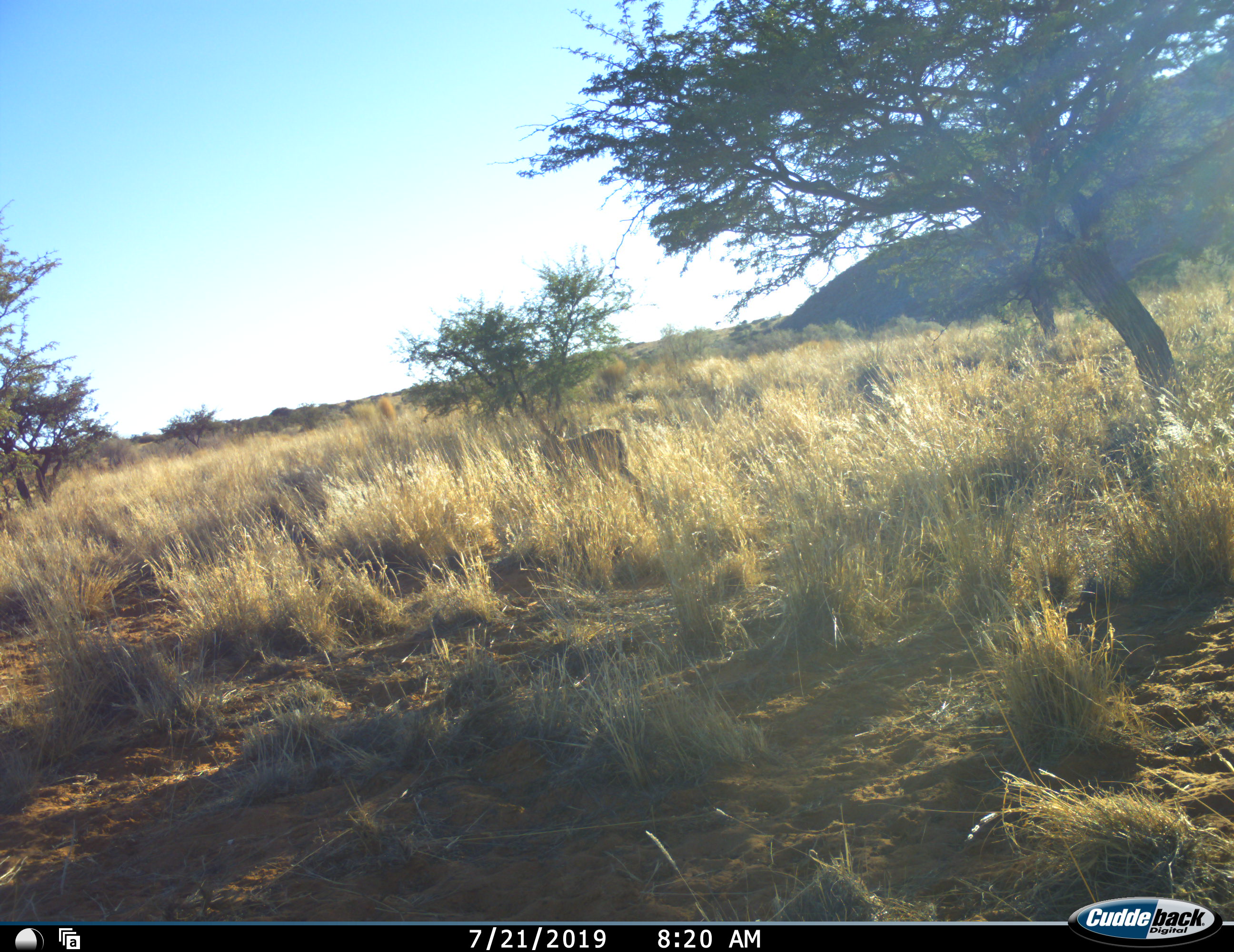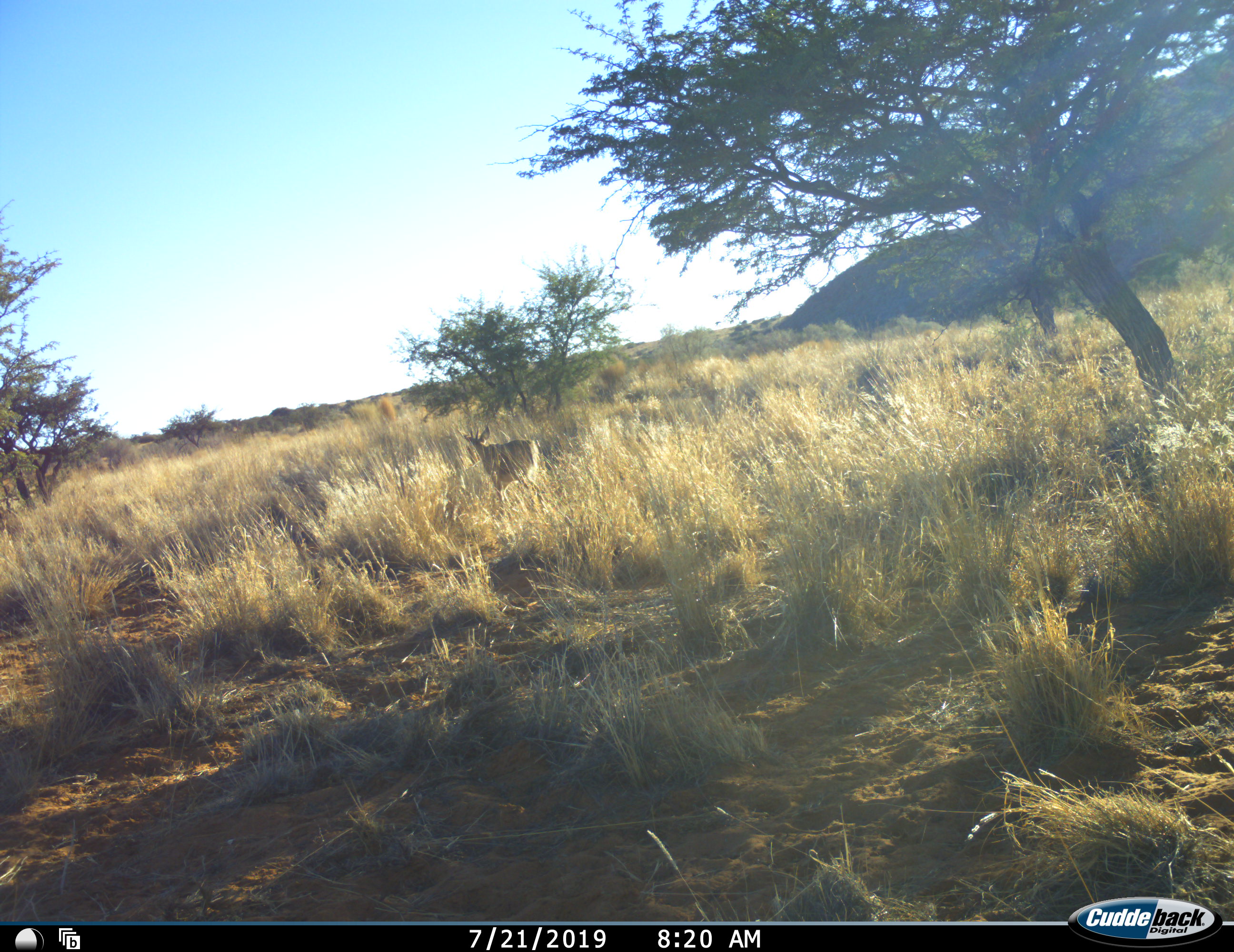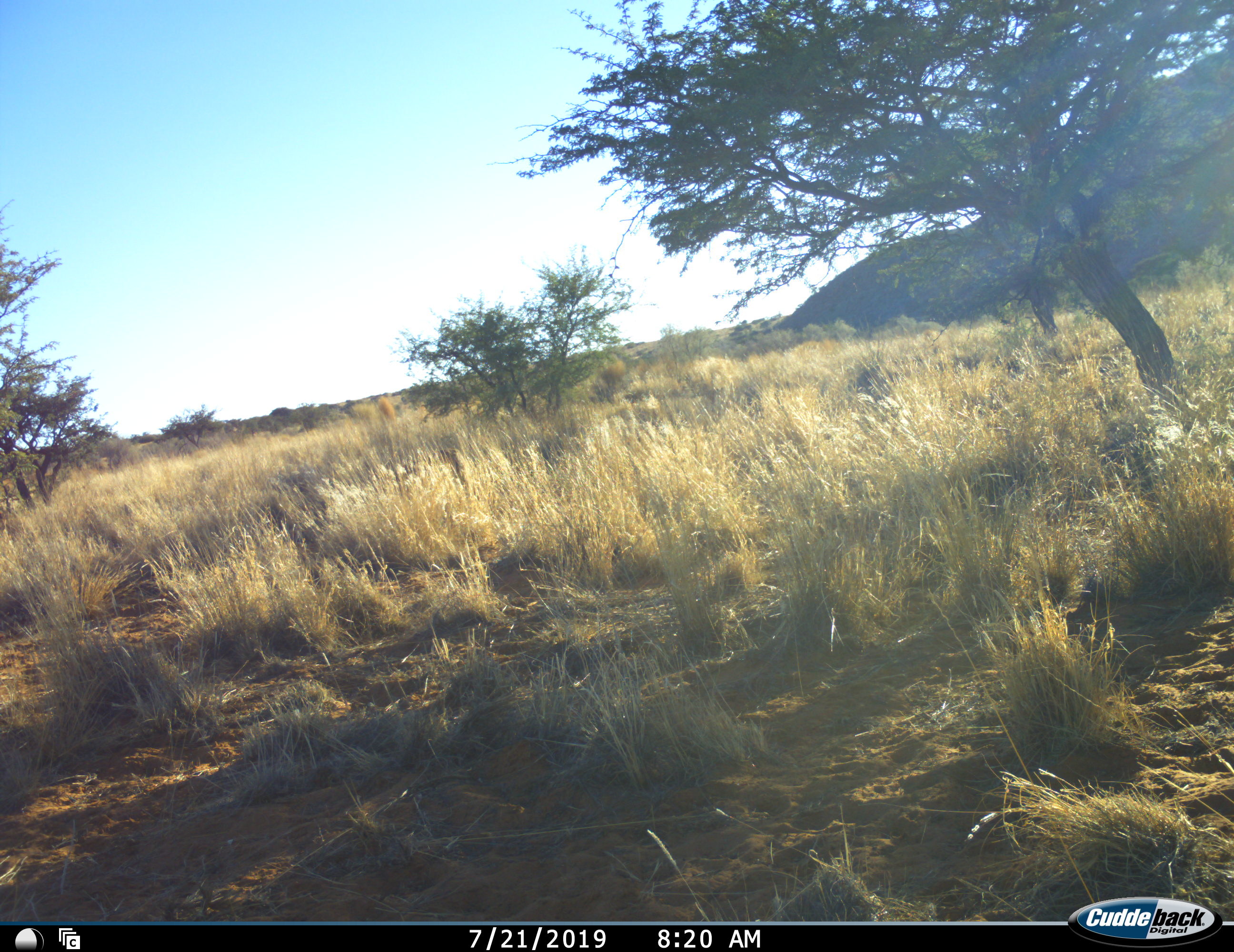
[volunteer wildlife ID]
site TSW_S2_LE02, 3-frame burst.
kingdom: Animalia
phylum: Chordata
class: Mammalia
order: Artiodactyla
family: Bovidae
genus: Sylvicapra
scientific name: Sylvicapra grimmia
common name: common duiker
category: duikercommongrey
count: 1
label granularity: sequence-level